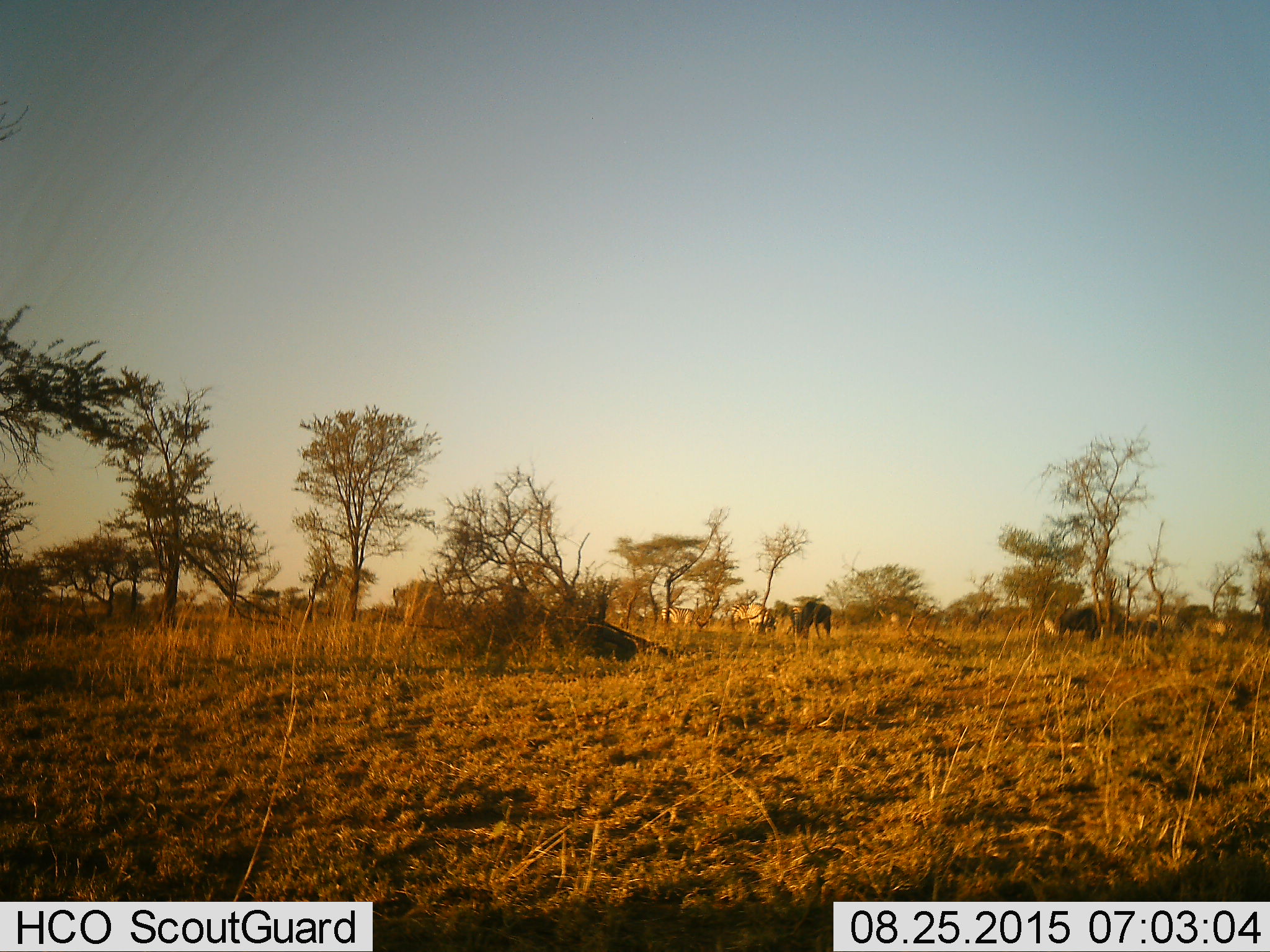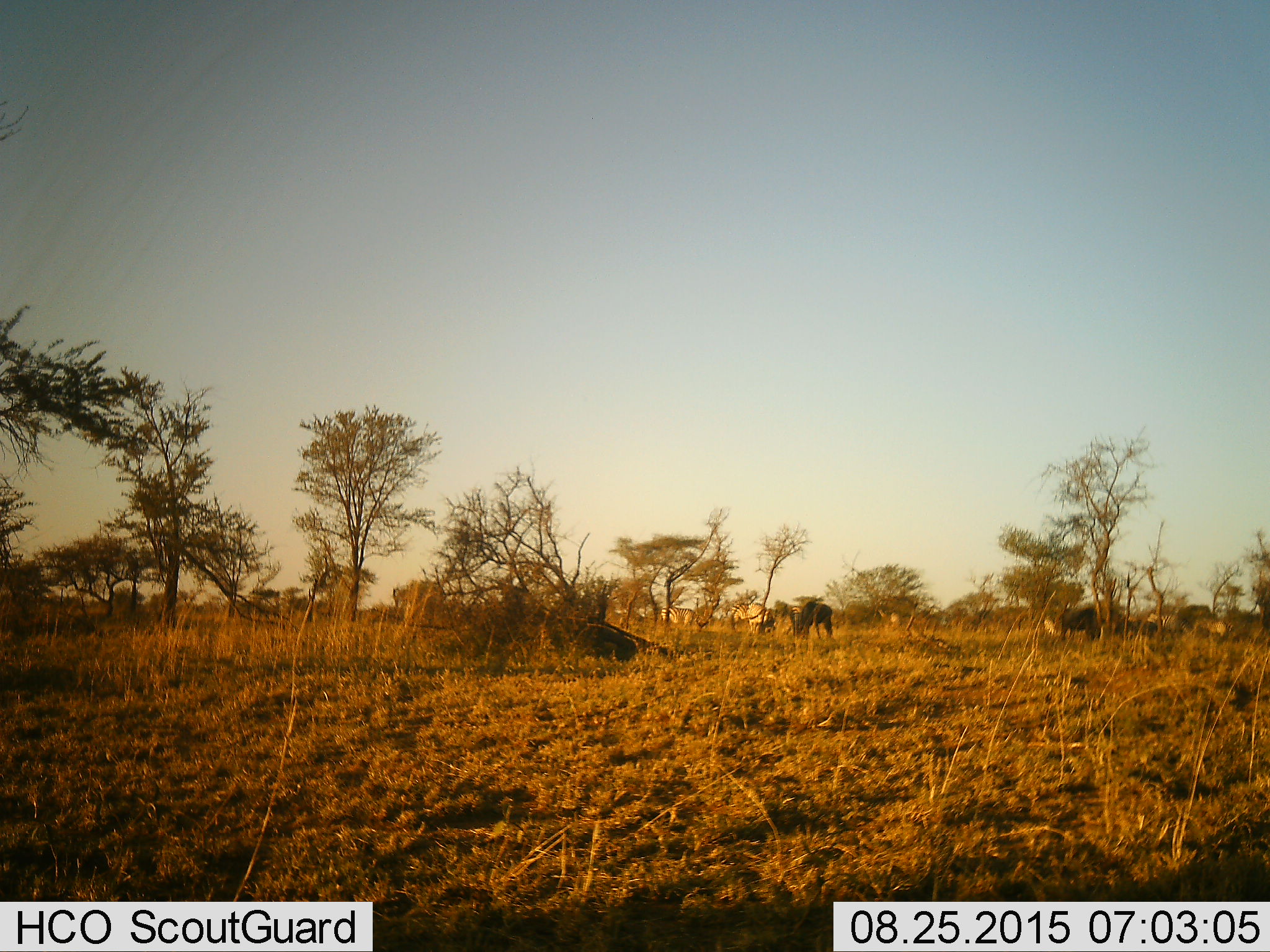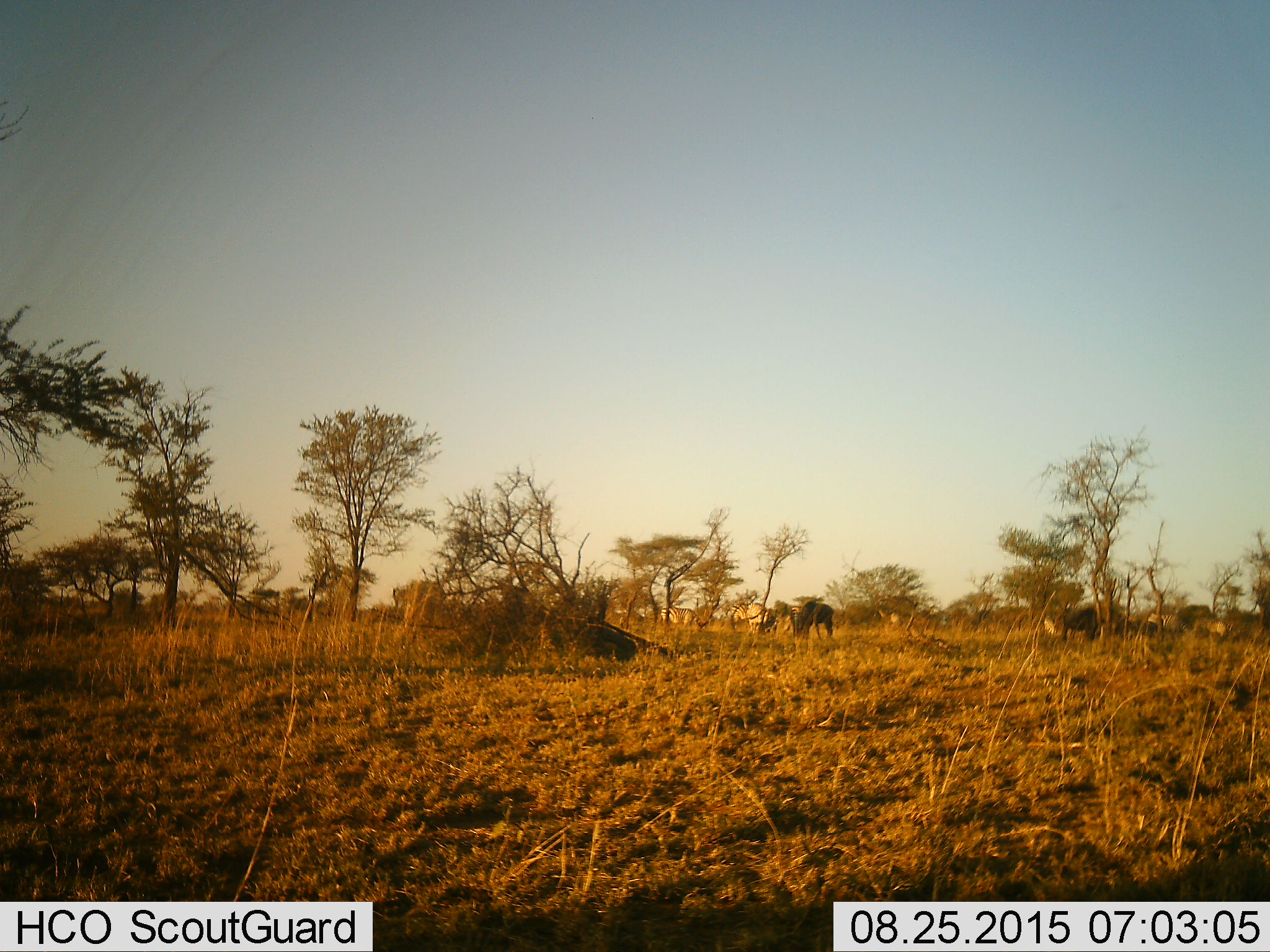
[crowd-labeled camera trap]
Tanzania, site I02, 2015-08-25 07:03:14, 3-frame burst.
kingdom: Animalia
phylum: Chordata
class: Mammalia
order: Perissodactyla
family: Equidae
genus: Equus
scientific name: Equus quagga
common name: plains zebra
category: zebra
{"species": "zebra (plains zebra) (Equus quagga)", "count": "7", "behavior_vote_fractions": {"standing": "60%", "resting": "0%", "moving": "20%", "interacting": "0%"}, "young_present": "0%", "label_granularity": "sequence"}